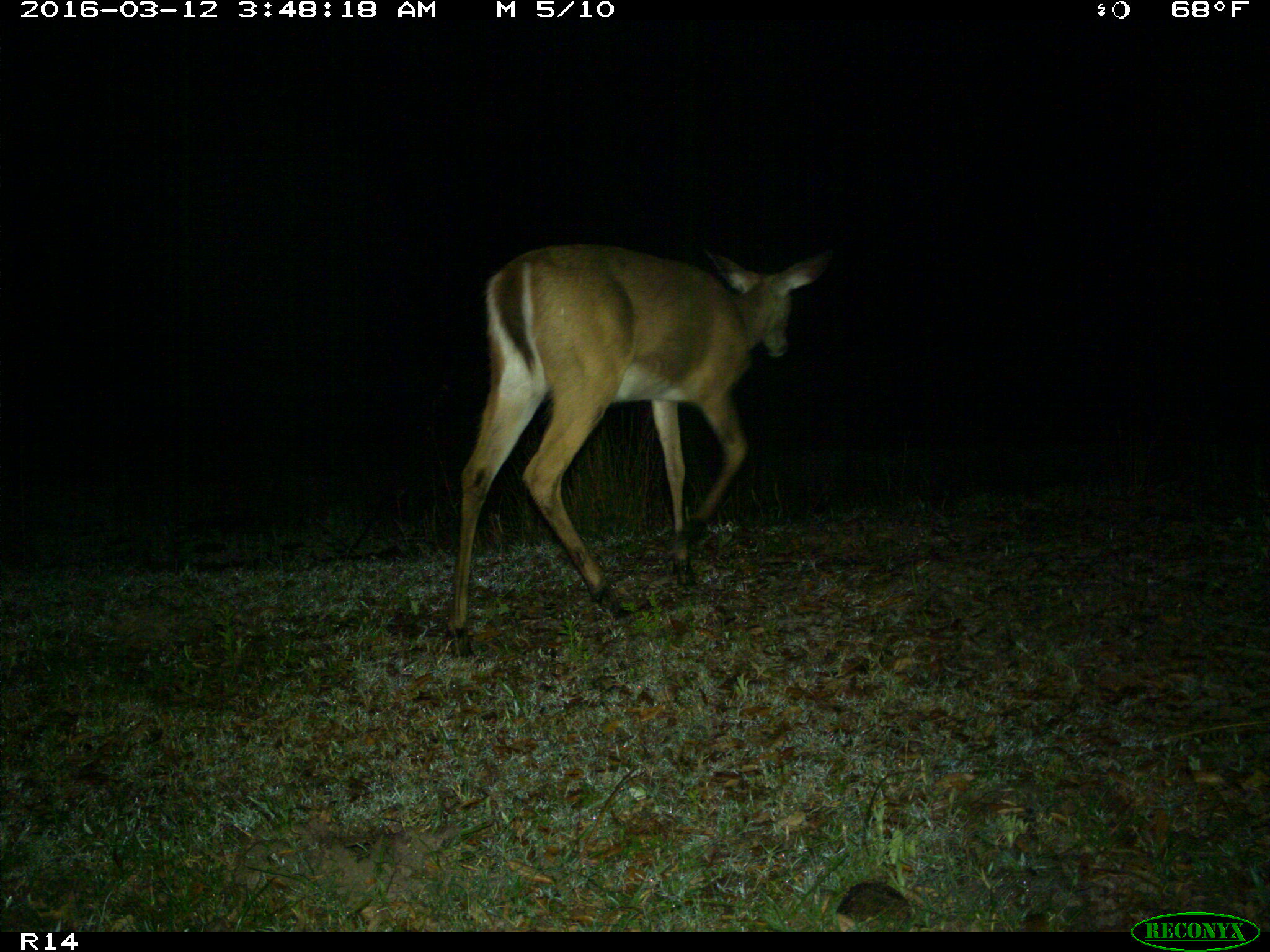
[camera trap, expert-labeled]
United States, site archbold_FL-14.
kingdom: Animalia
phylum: Chordata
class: Mammalia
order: Artiodactyla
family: Cervidae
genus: Odocoileus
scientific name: Odocoileus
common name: deer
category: unidentified deer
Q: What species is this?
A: Unidentified deer (deer) (Odocoileus).